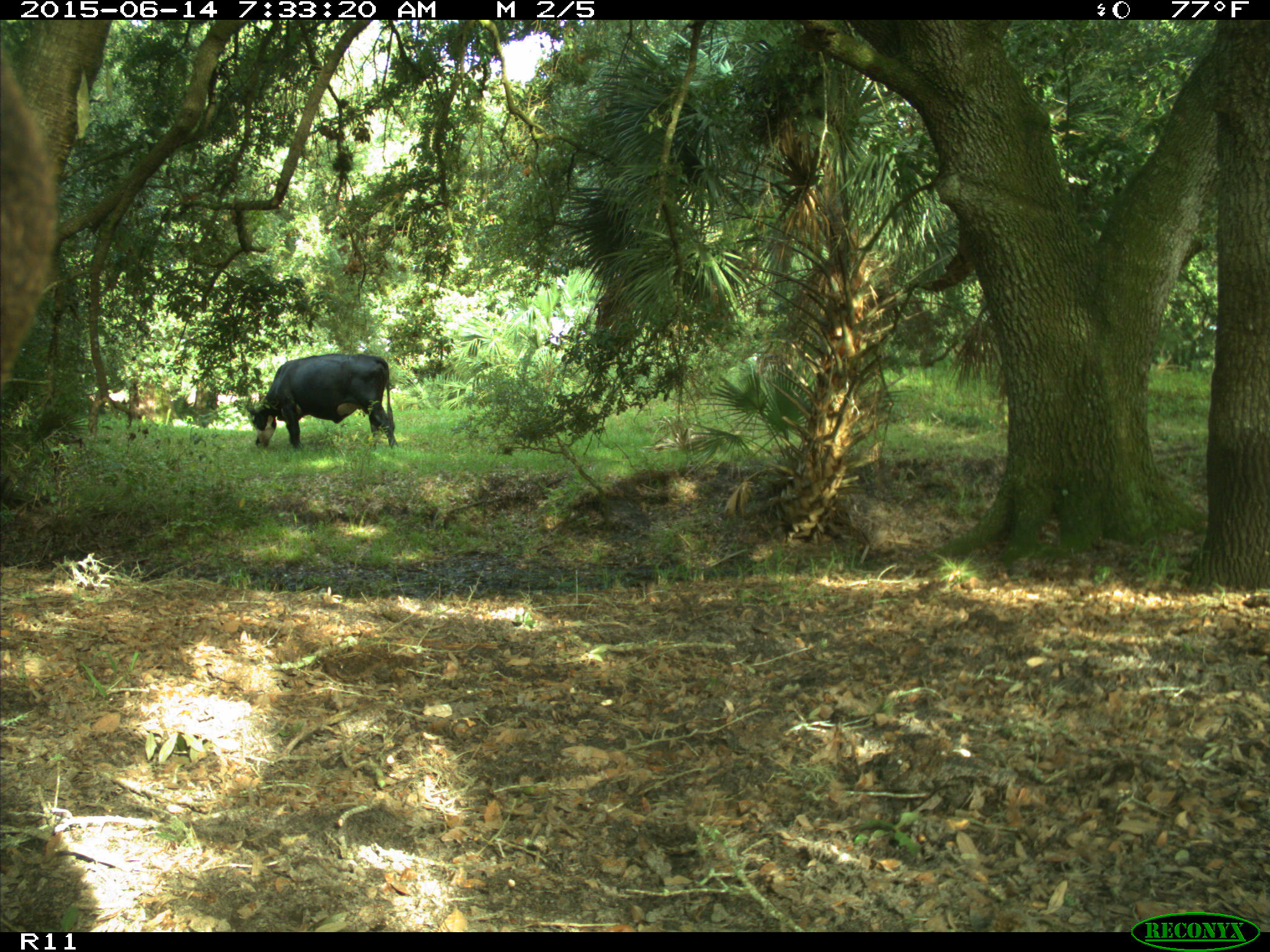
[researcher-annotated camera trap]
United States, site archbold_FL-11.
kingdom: Animalia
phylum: Chordata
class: Mammalia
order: Artiodactyla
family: Bovidae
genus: Bos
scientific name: Bos taurus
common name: domestic cow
Bos taurus (domestic cow).